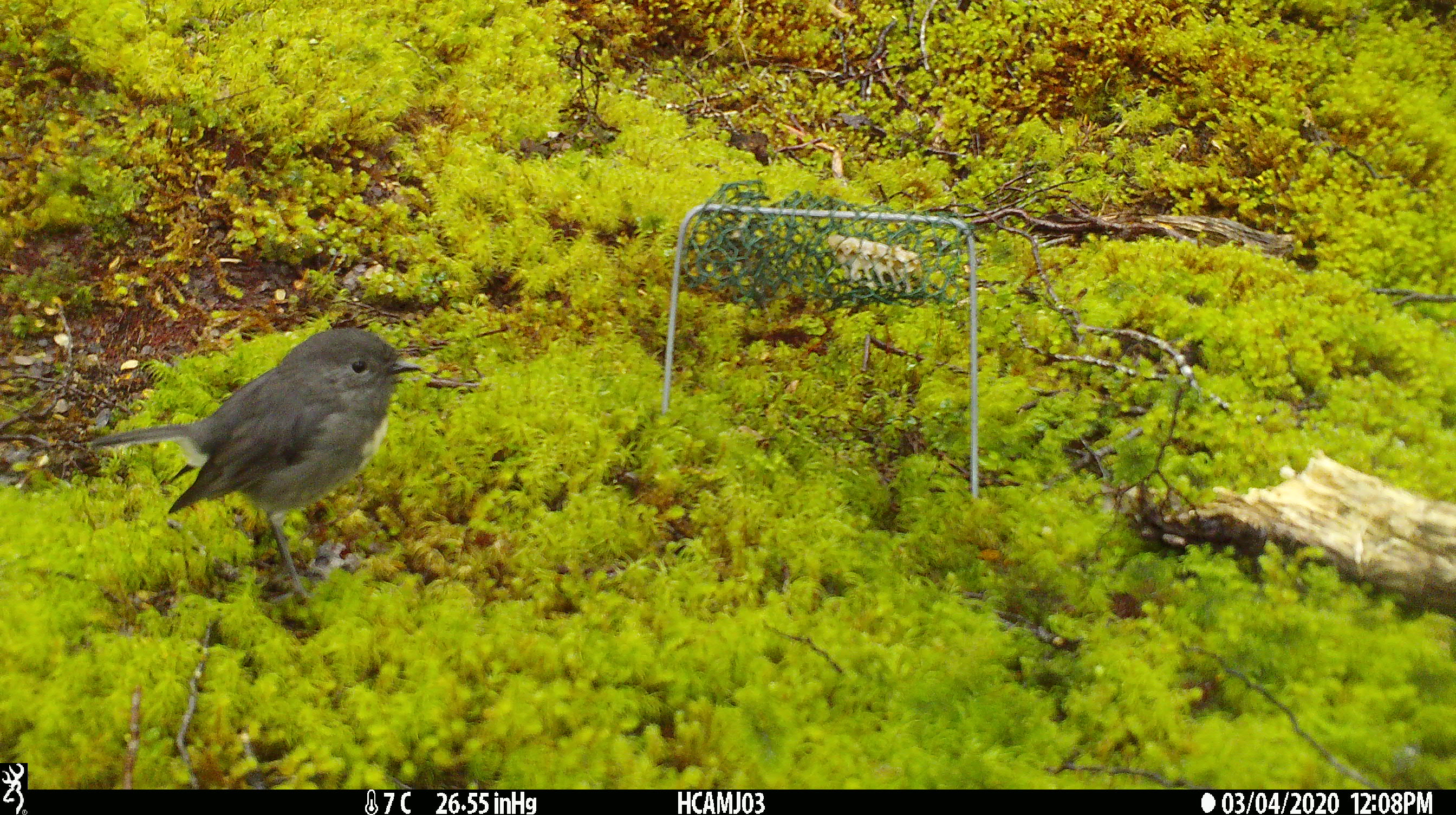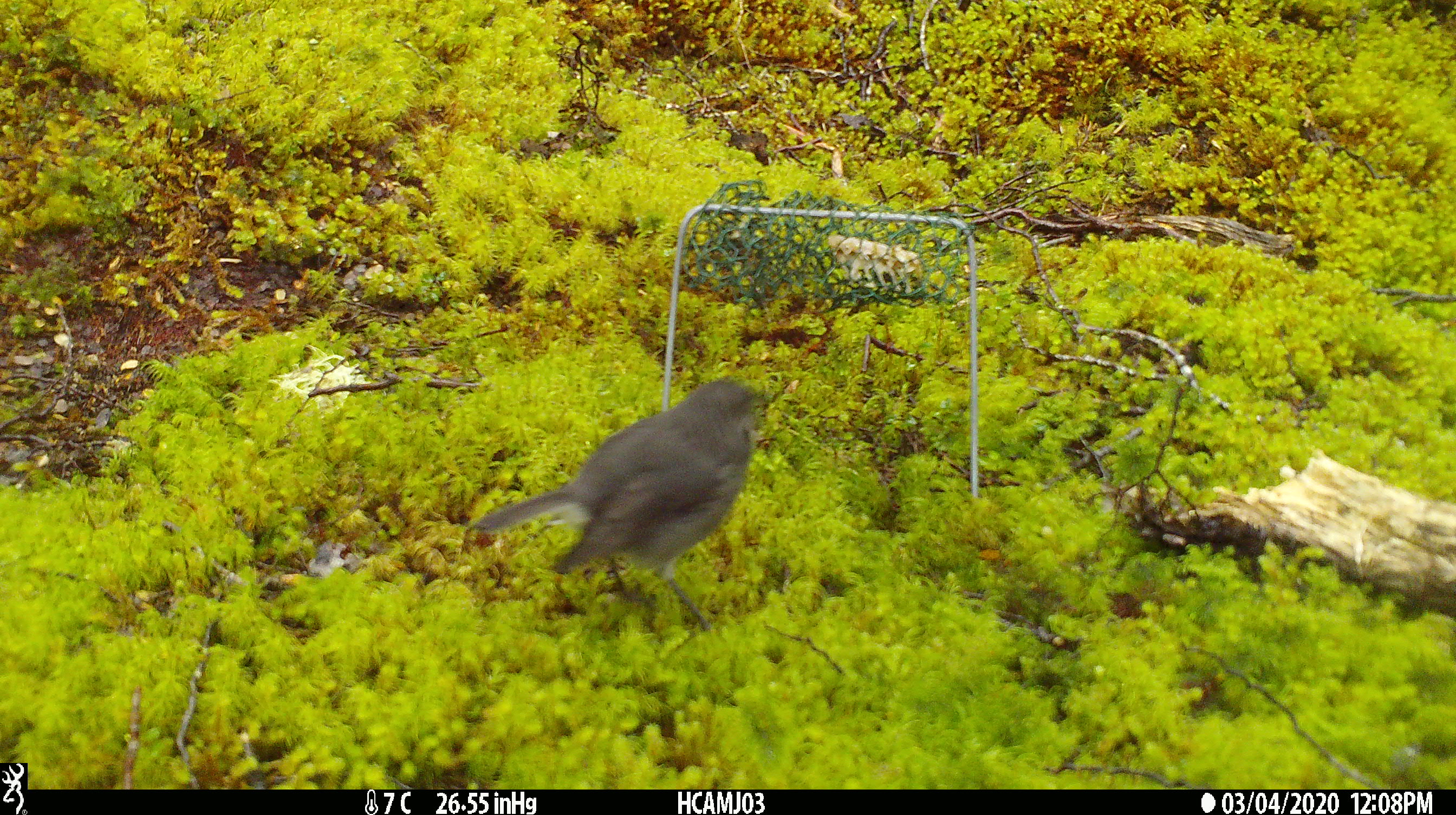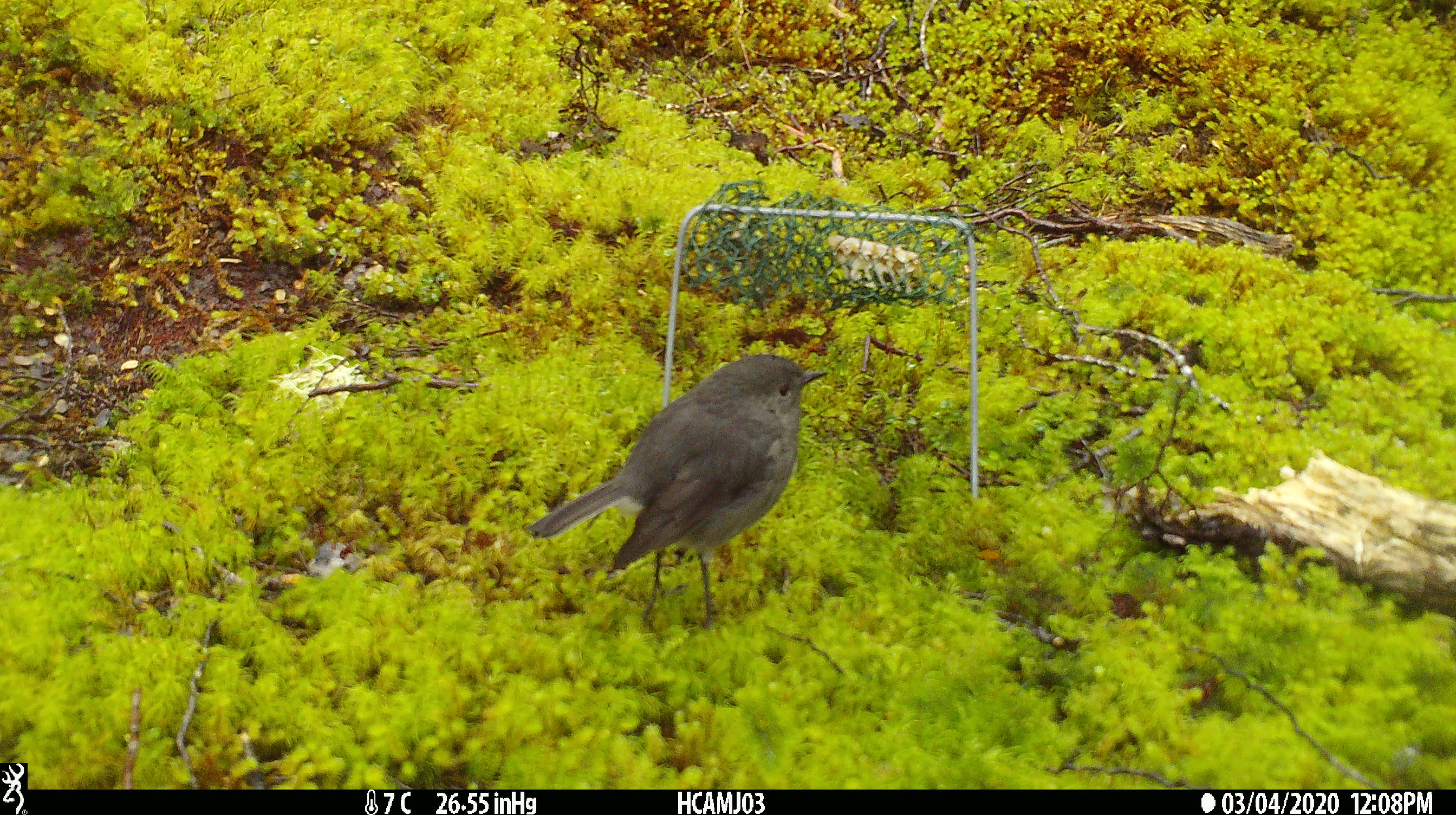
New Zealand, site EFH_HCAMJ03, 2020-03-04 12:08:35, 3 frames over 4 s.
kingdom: Animalia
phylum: Chordata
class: Aves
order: Passeriformes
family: Petroicidae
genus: Petroica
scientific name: Petroica australis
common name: new zealand robin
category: robin